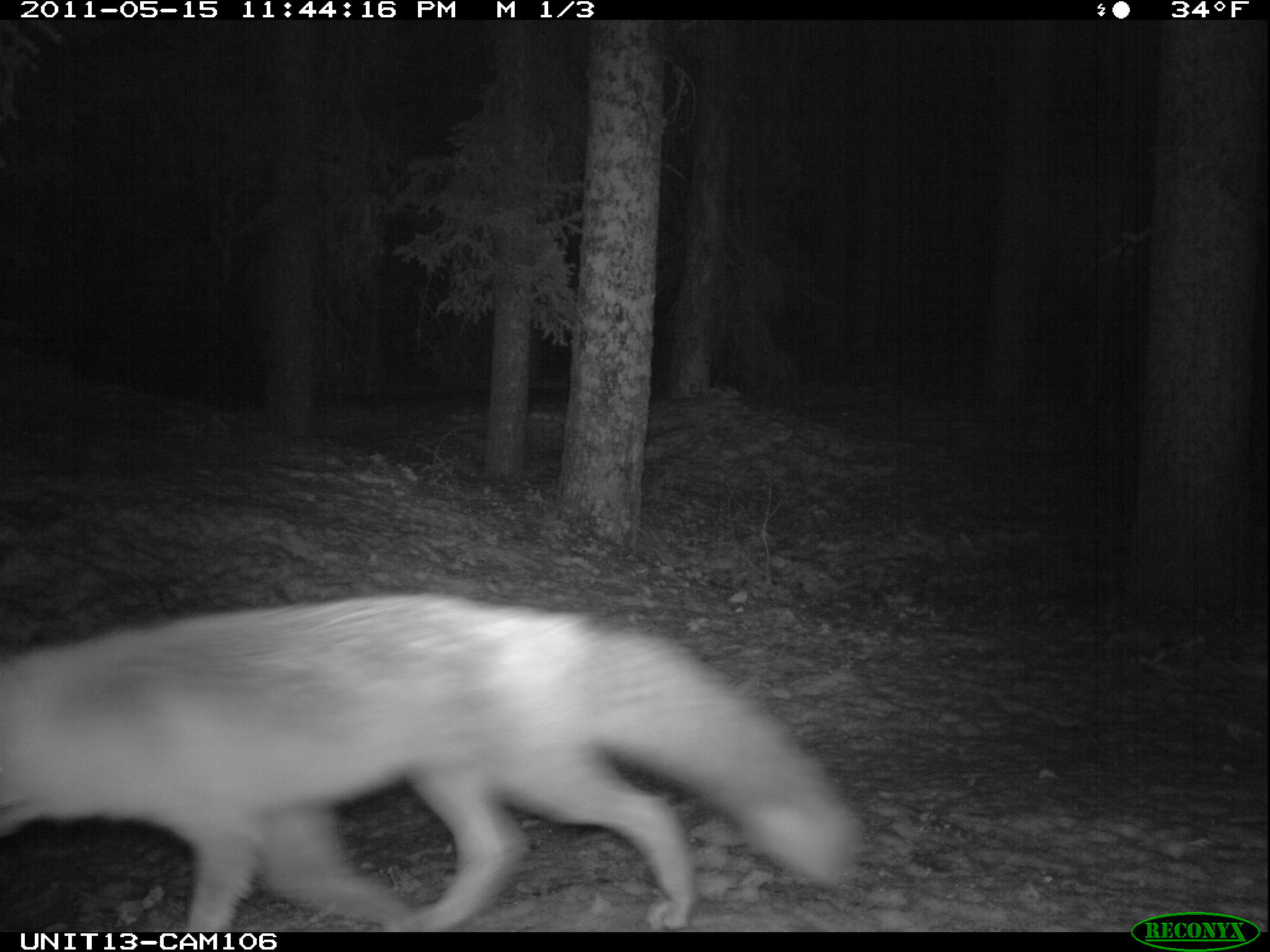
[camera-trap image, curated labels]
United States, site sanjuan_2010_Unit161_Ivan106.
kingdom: Animalia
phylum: Chordata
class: Mammalia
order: Carnivora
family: Canidae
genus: Vulpes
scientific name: Vulpes vulpes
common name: red fox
Vulpes vulpes (red fox).